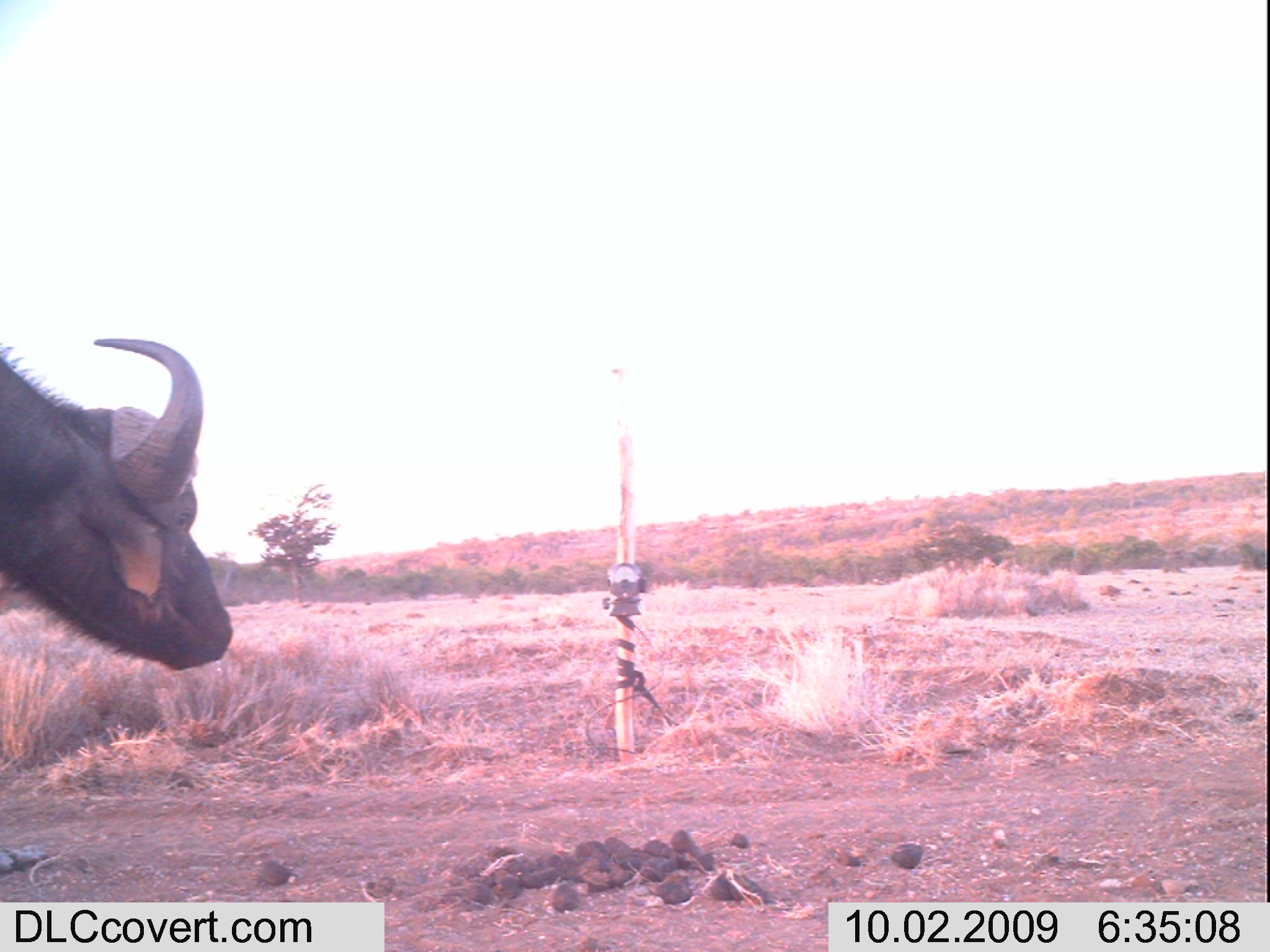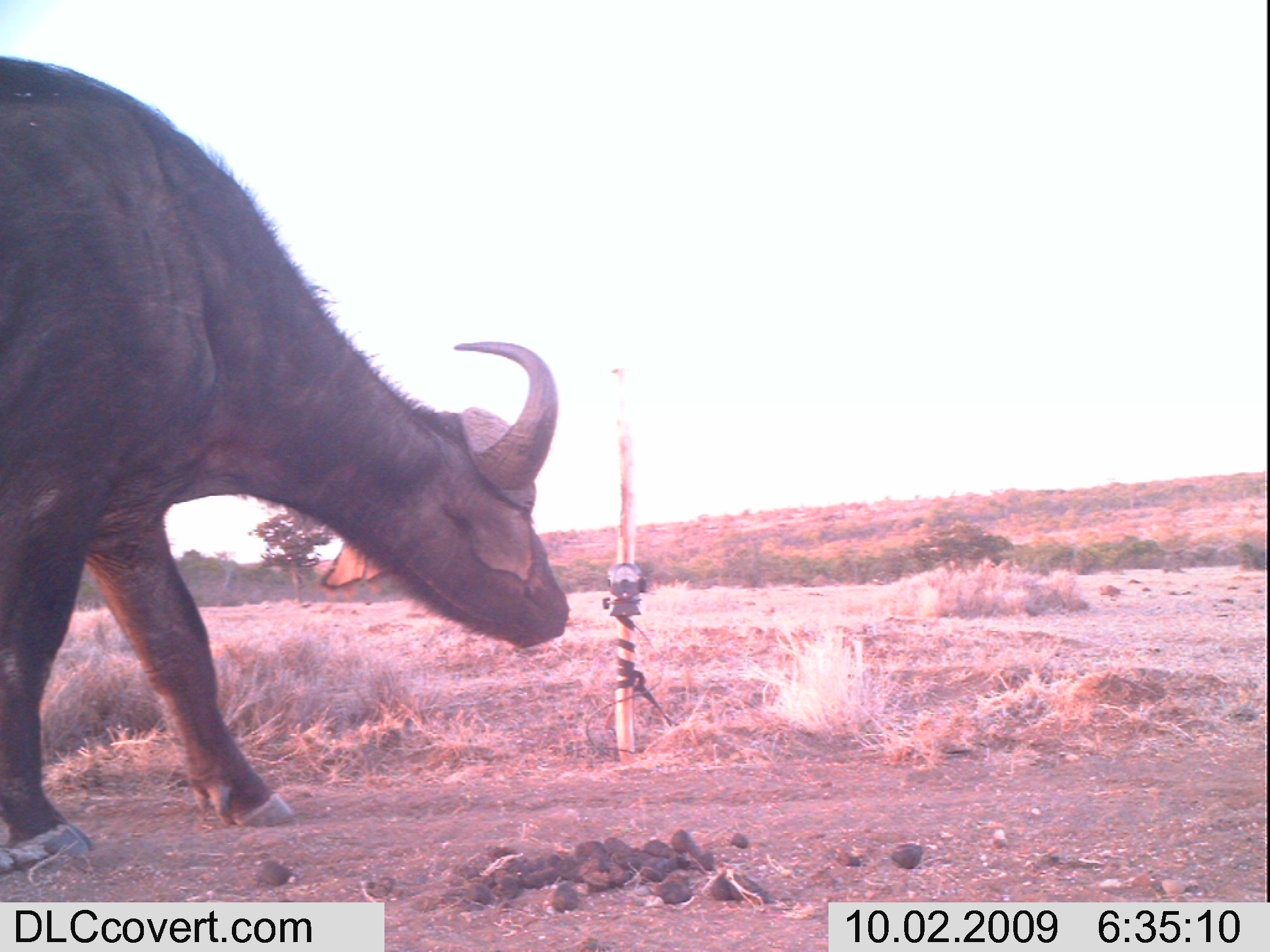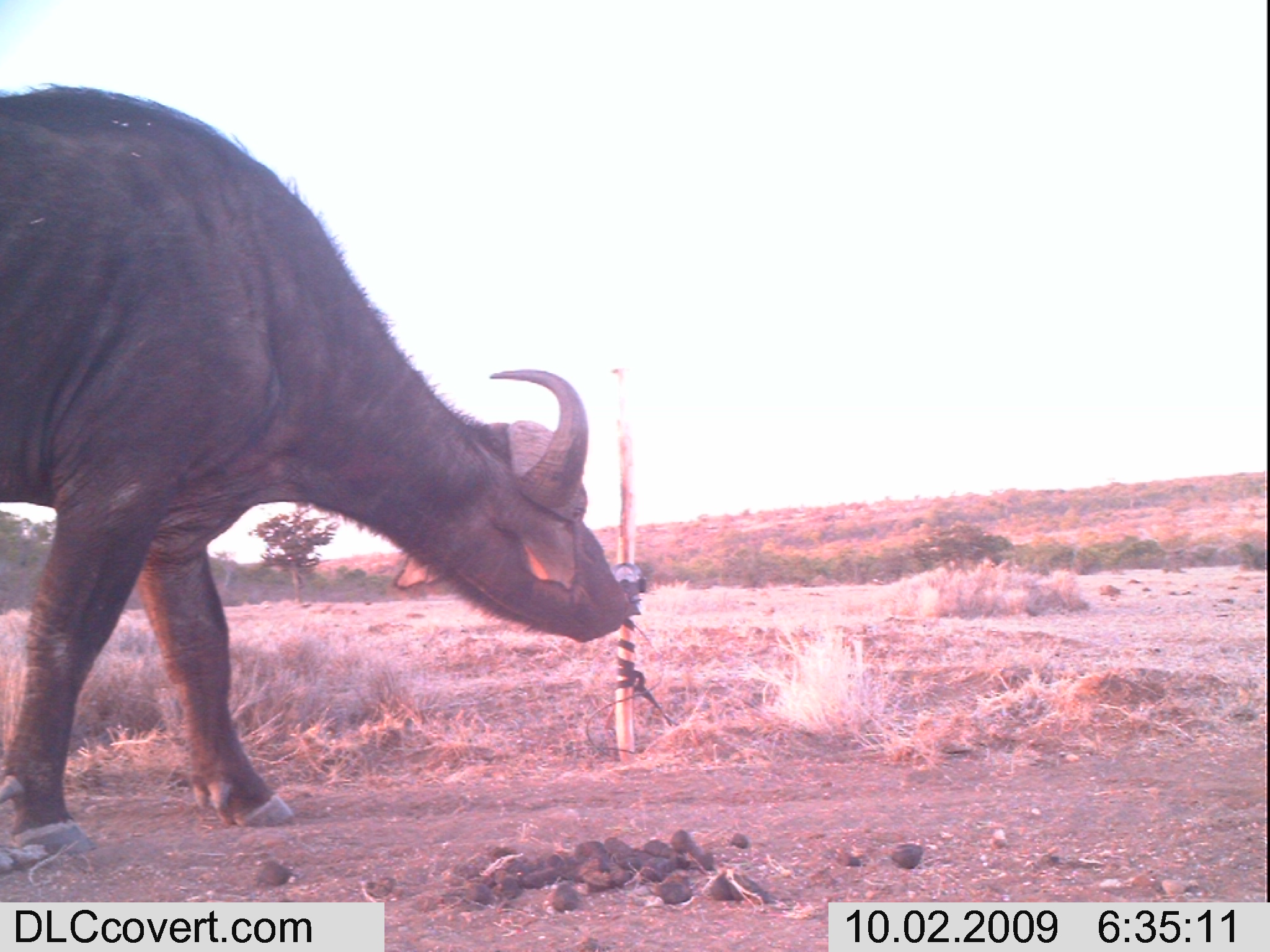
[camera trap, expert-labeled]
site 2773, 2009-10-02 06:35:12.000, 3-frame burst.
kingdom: Animalia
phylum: Chordata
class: Mammalia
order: Artiodactyla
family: Bovidae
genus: Syncerus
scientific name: Syncerus caffer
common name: african buffalo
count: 1